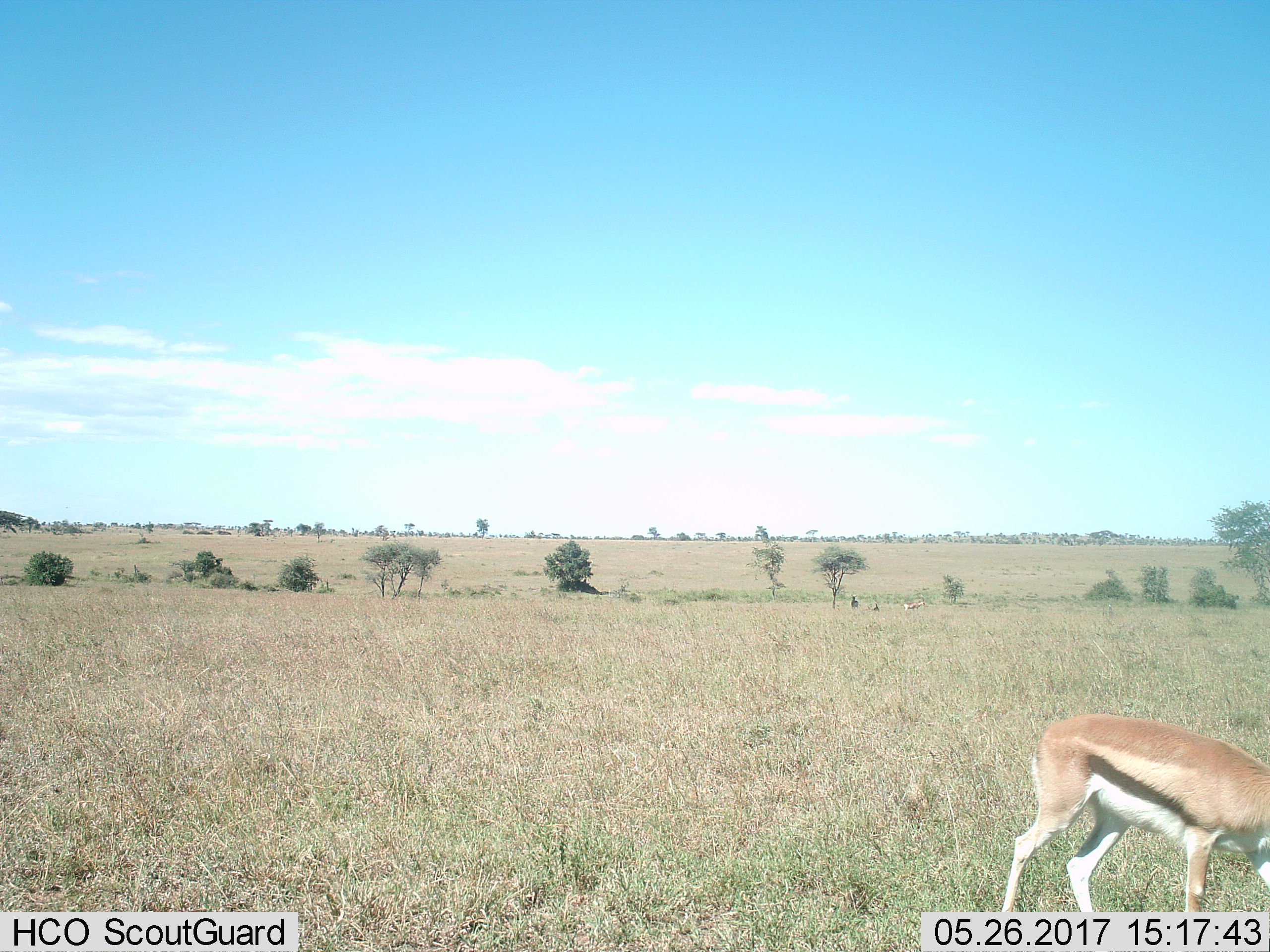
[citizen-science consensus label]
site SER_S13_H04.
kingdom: Animalia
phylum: Chordata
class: Mammalia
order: Artiodactyla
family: Bovidae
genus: Eudorcas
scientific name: Eudorcas thomsonii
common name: thomson's gazelle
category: gazellethomsons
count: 4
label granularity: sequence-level